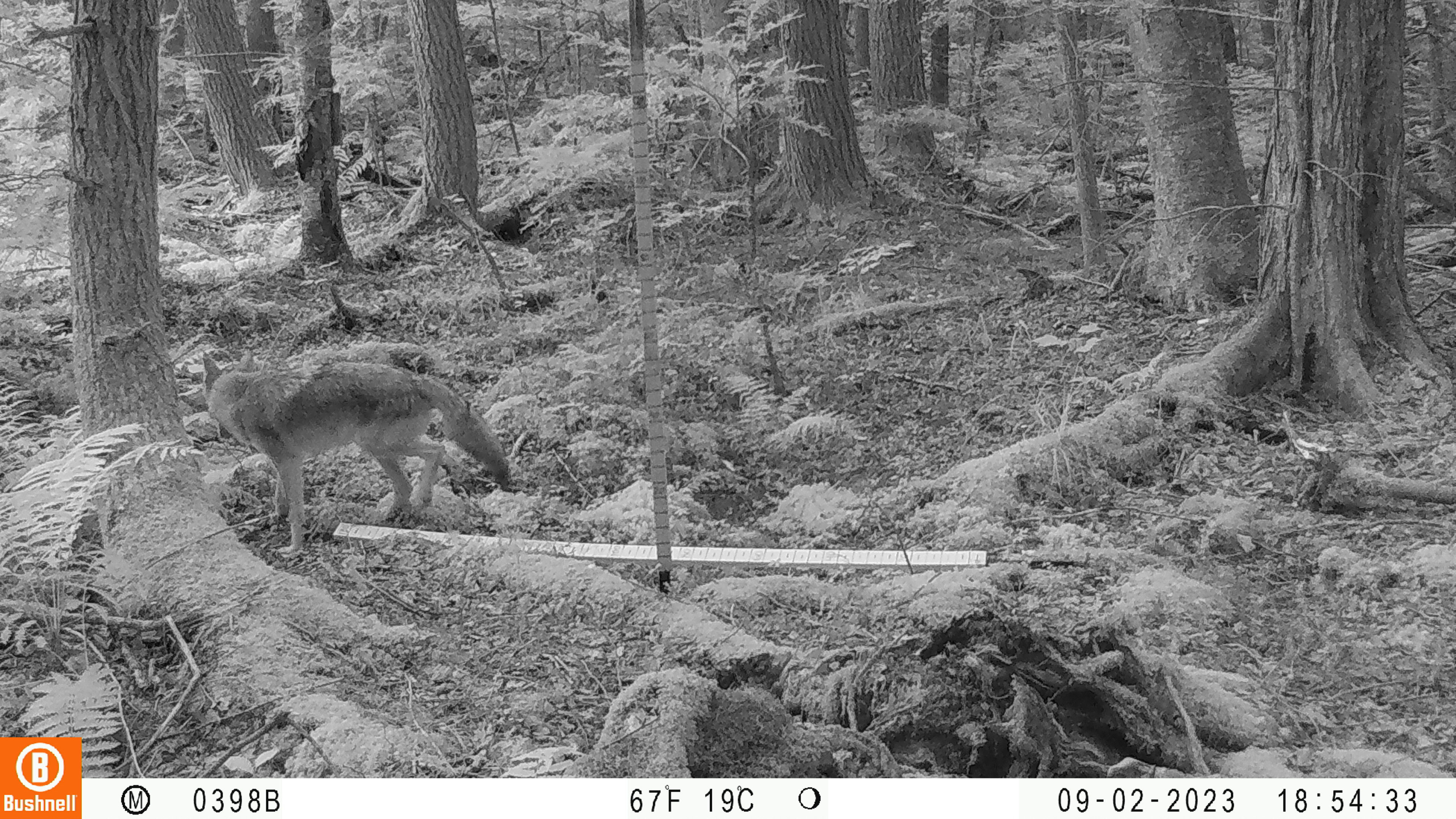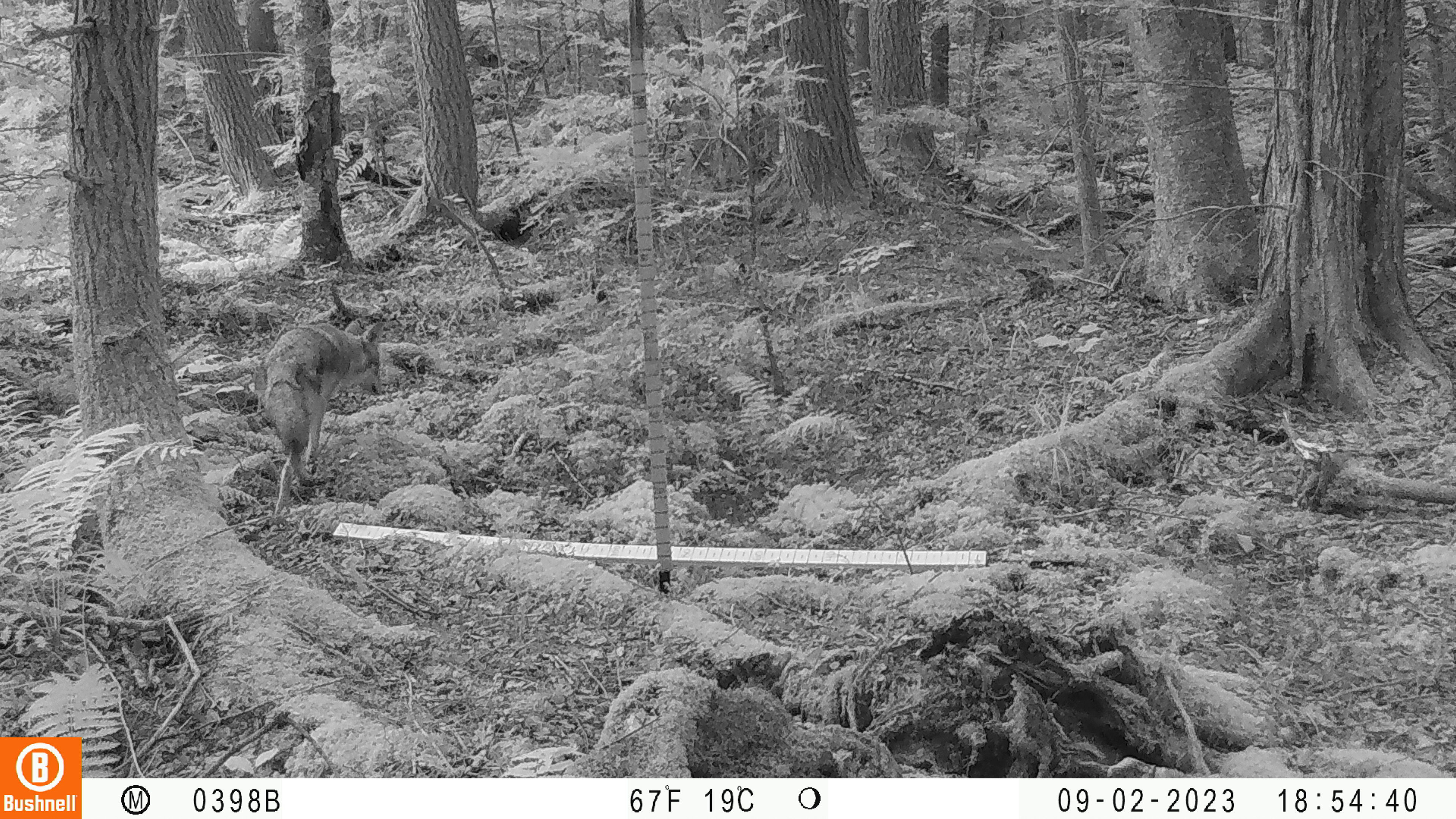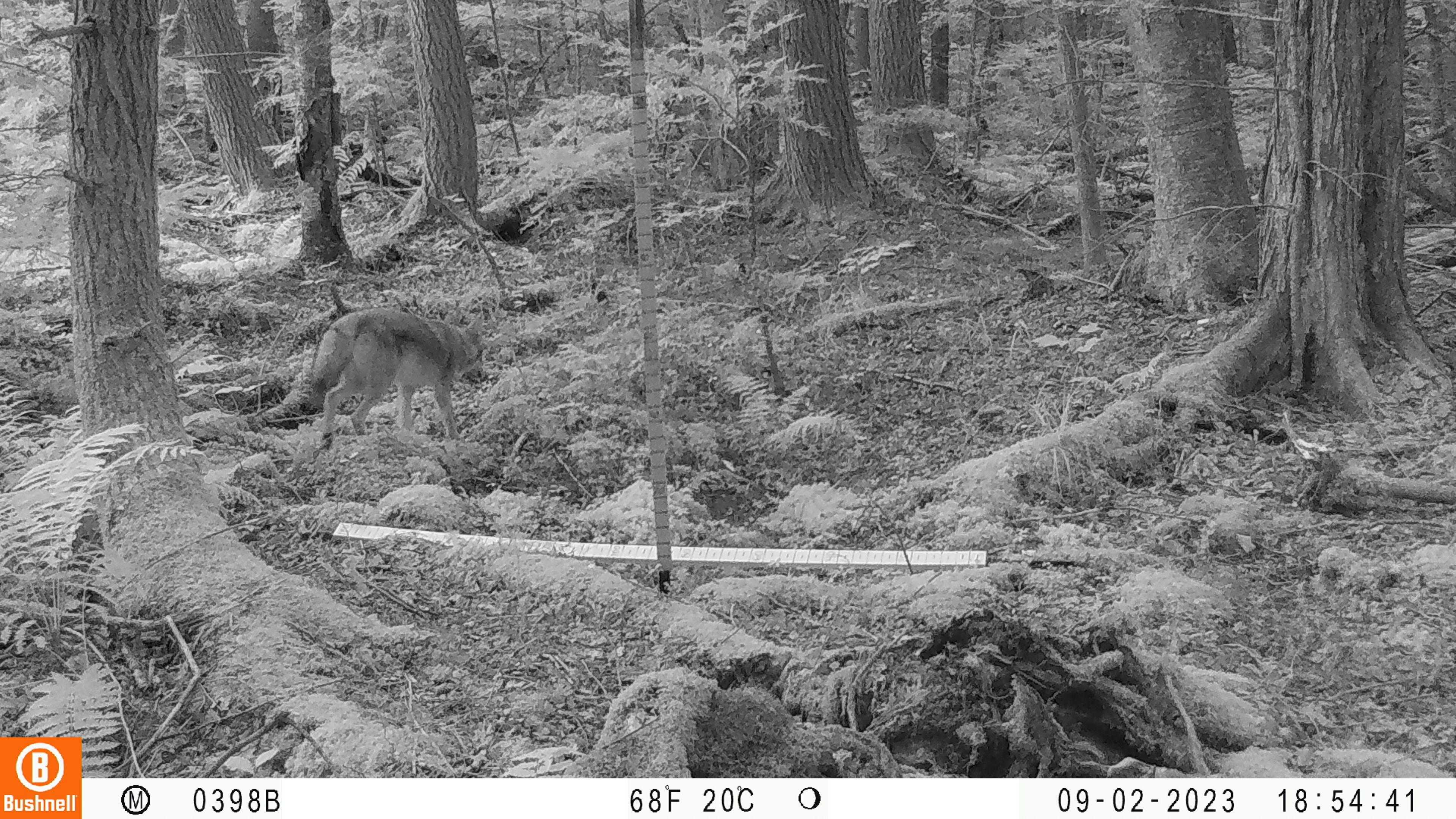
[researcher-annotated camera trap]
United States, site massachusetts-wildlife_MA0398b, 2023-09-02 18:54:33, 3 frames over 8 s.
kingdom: Animalia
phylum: Chordata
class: Mammalia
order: Carnivora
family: Canidae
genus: Canis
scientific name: Canis latrans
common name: coyote